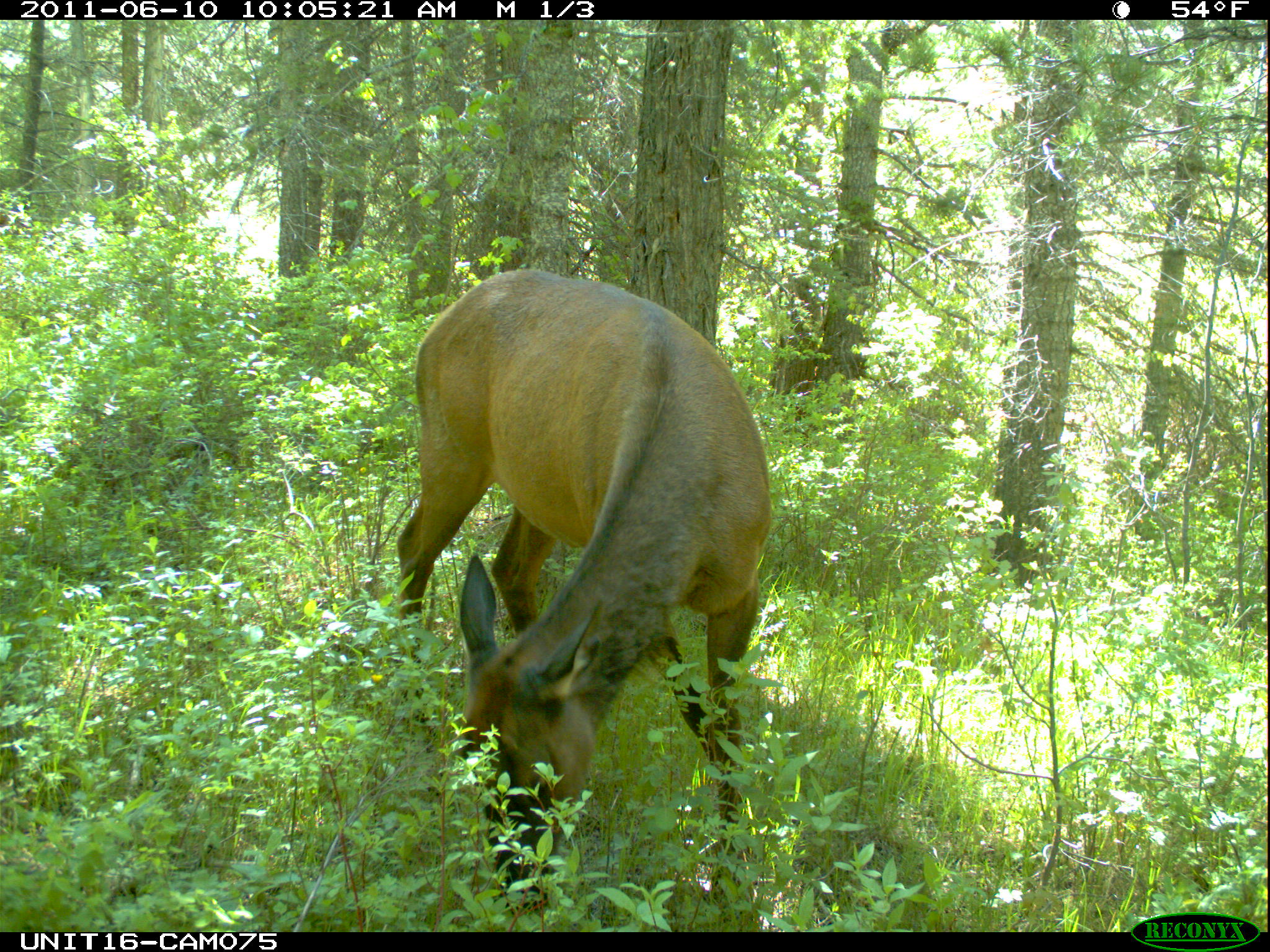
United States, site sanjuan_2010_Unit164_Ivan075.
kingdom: Animalia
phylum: Chordata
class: Mammalia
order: Artiodactyla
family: Cervidae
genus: Cervus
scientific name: Cervus elaphus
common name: red deer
Cervus elaphus (red deer).